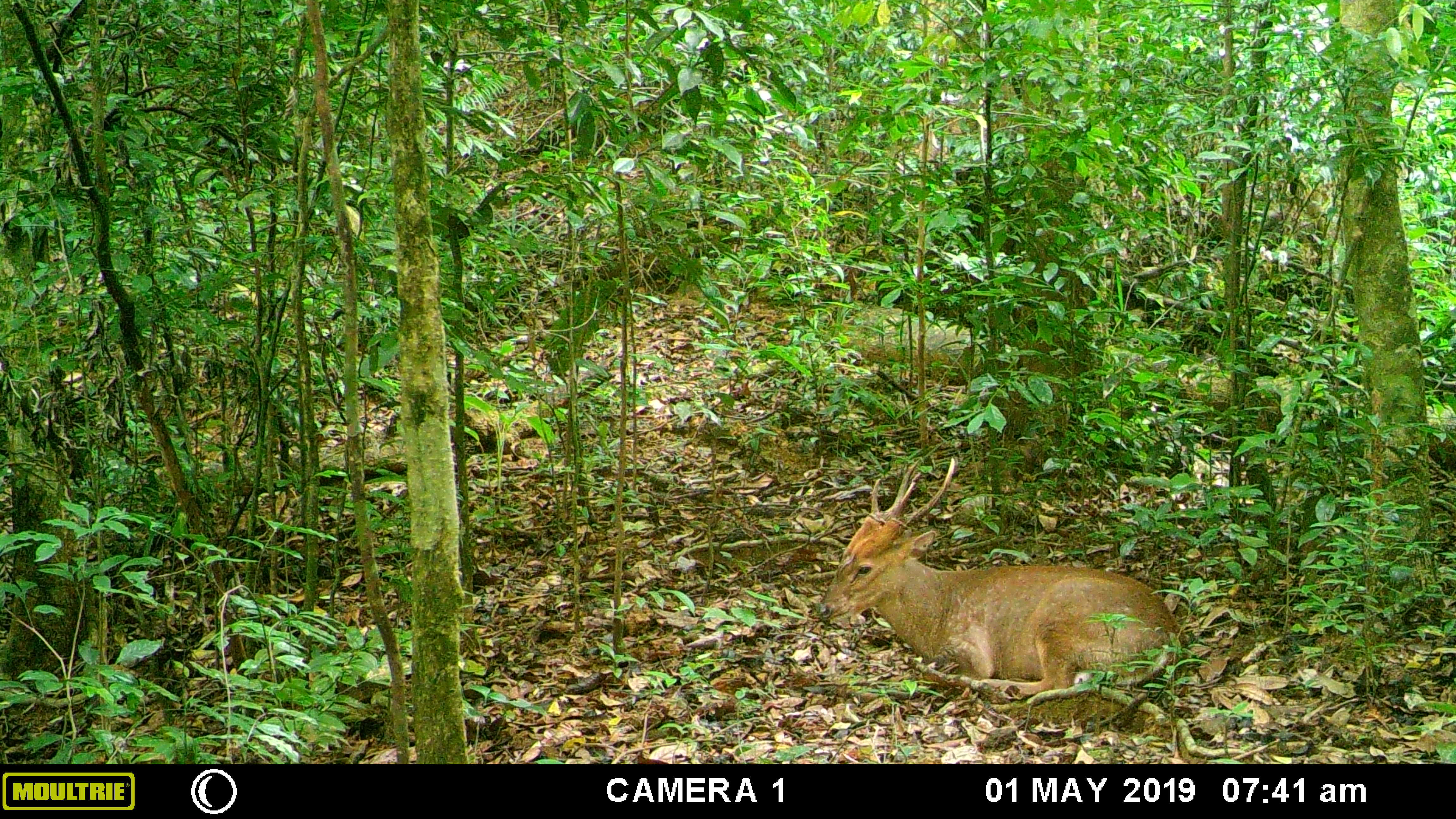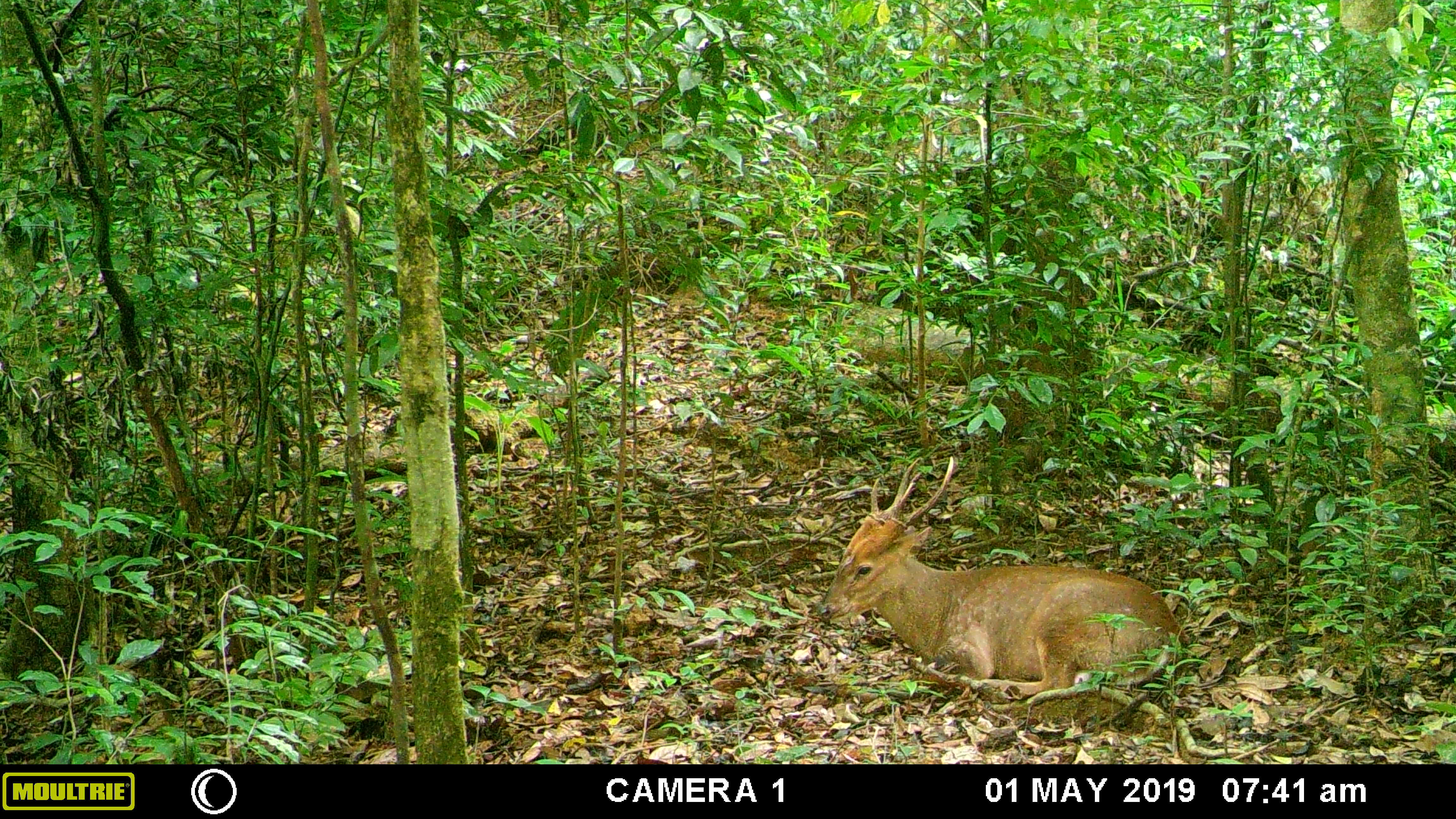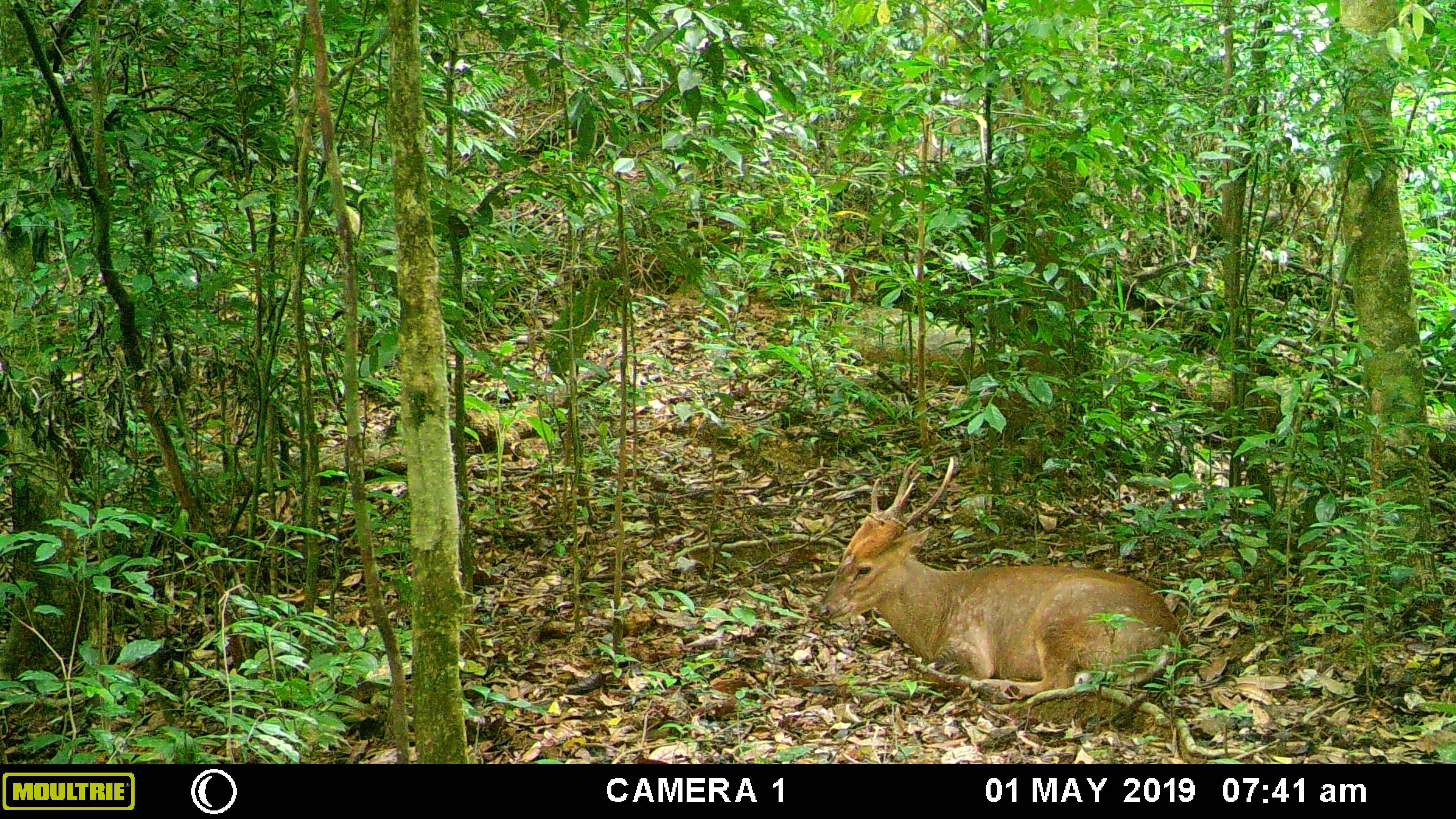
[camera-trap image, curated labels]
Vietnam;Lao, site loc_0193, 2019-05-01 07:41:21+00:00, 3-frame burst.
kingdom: Animalia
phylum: Chordata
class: Mammalia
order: Artiodactyla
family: Cervidae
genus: Muntiacus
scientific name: Muntiacus vuquangensis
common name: large-antlered muntjac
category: large antlered muntjac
Large antlered muntjac (large-antlered muntjac) (Muntiacus vuquangensis). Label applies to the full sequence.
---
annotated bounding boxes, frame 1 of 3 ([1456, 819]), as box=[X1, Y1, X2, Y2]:
large antlered muntjac: box=[817, 455, 1188, 704]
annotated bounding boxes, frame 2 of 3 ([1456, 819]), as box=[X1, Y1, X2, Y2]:
large antlered muntjac: box=[817, 455, 1188, 700]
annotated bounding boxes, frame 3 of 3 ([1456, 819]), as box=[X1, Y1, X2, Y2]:
large antlered muntjac: box=[818, 455, 1188, 700]